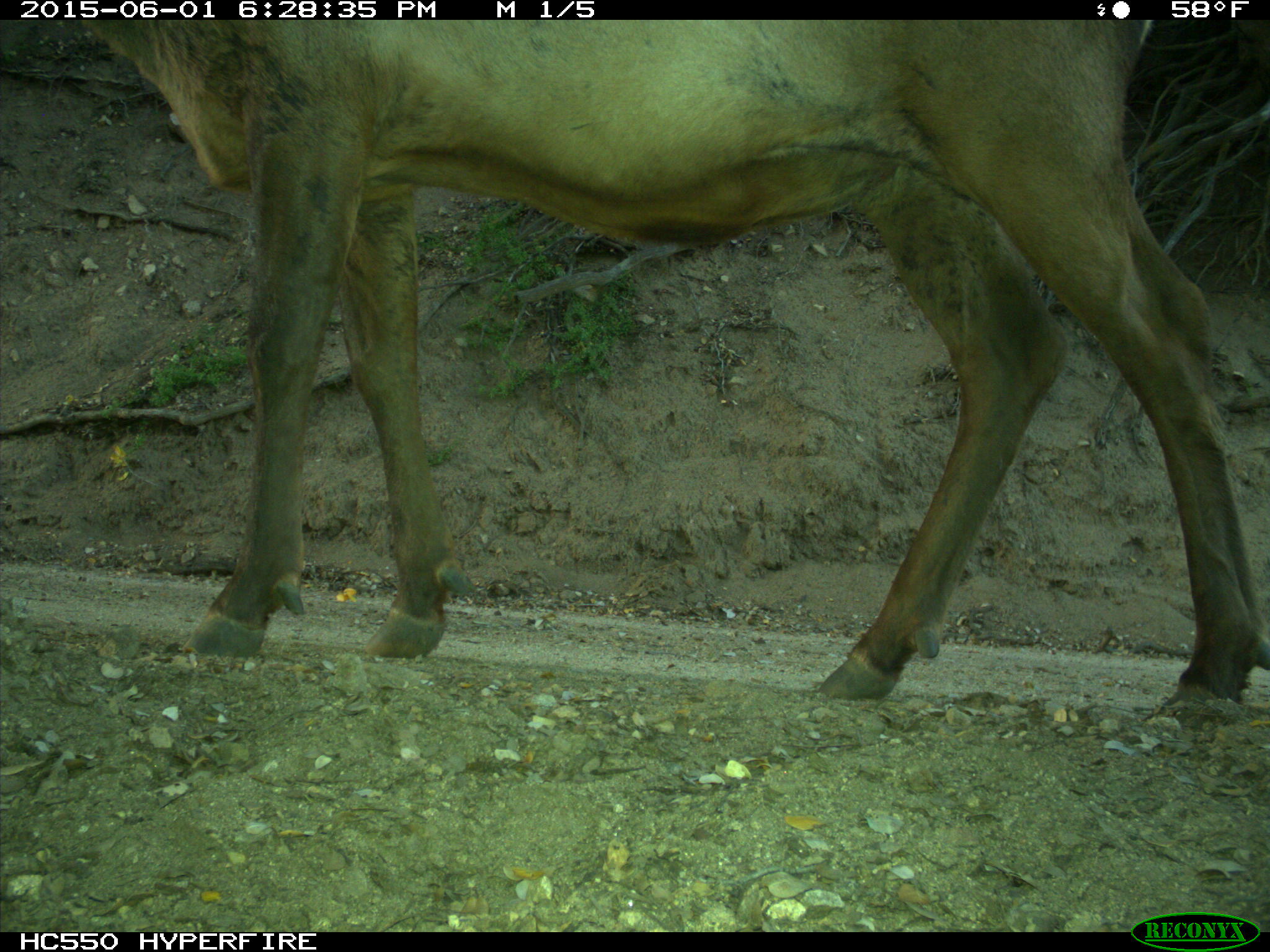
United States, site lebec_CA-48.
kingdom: Animalia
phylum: Chordata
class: Mammalia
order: Artiodactyla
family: Cervidae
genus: Cervus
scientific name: Cervus canadensis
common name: elk